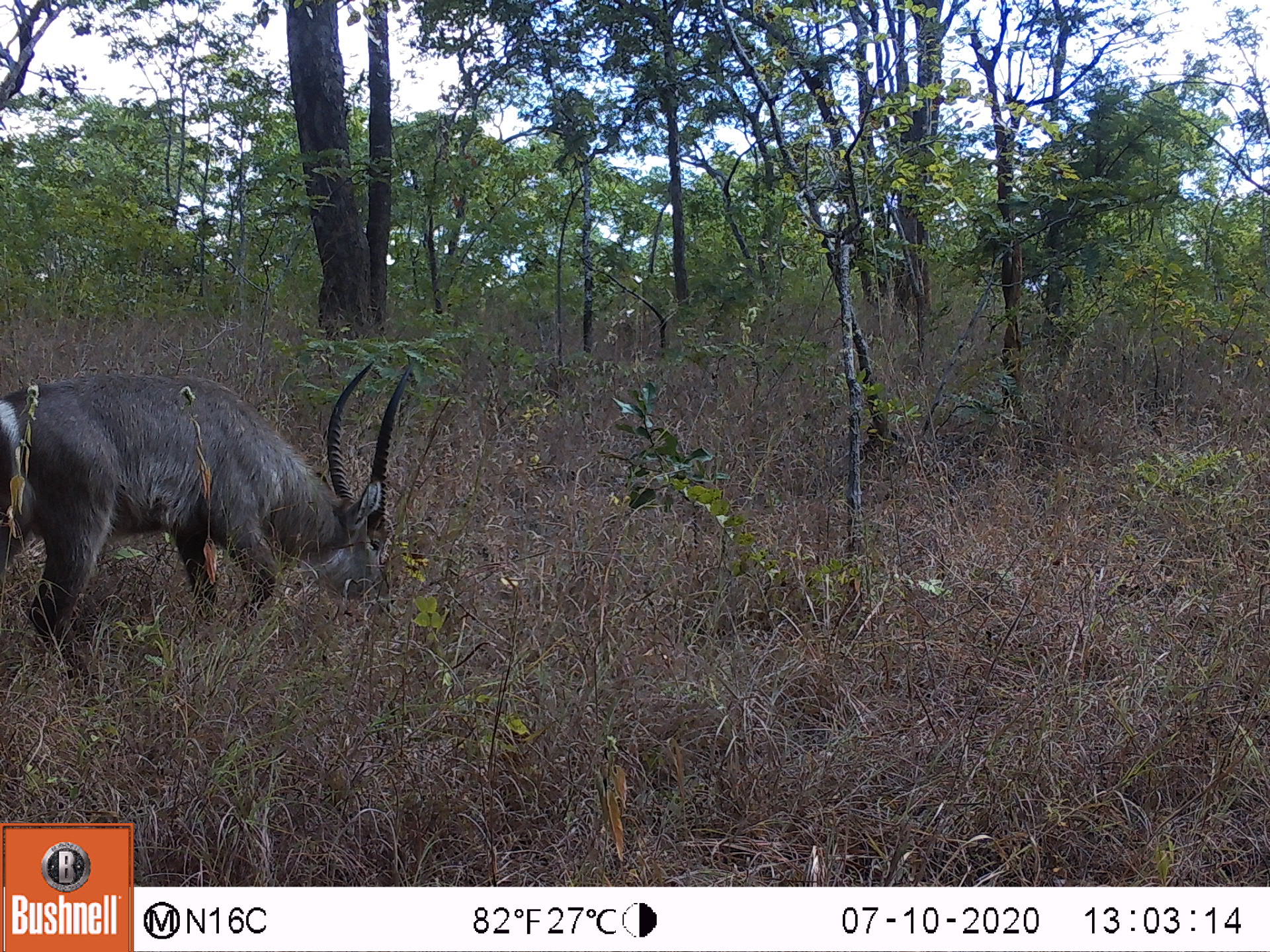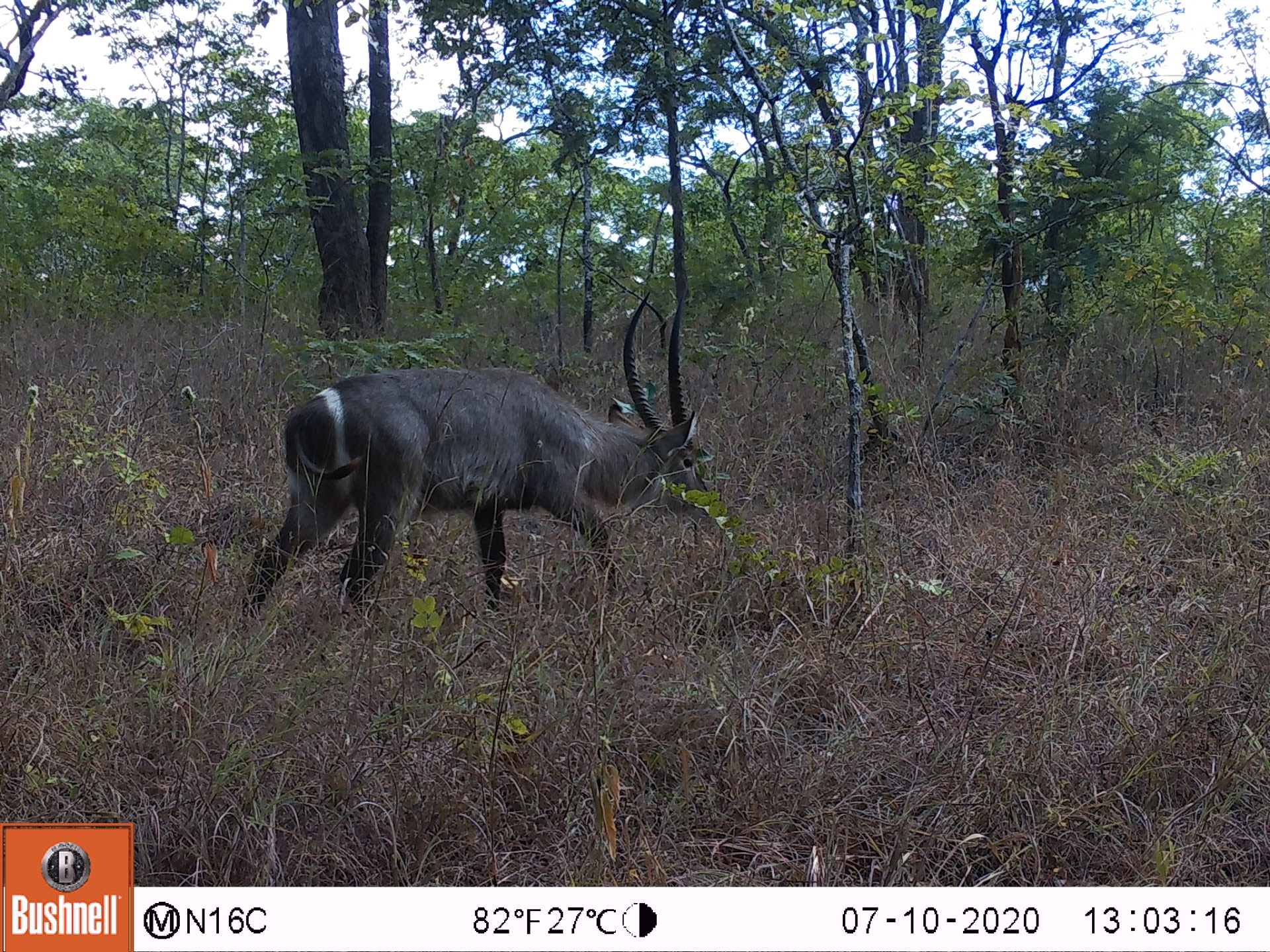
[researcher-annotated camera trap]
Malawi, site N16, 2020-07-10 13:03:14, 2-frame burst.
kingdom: Animalia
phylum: Chordata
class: Mammalia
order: Artiodactyla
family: Bovidae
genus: Kobus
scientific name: Kobus ellipsiprymnus ellipsiprymnus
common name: common waterbuck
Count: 1.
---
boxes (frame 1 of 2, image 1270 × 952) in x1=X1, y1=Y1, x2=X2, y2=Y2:
common waterbuck: x1=3, y1=348, x2=425, y2=683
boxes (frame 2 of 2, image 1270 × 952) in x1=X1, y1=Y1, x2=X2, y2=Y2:
common waterbuck: x1=243, y1=300, x2=706, y2=614